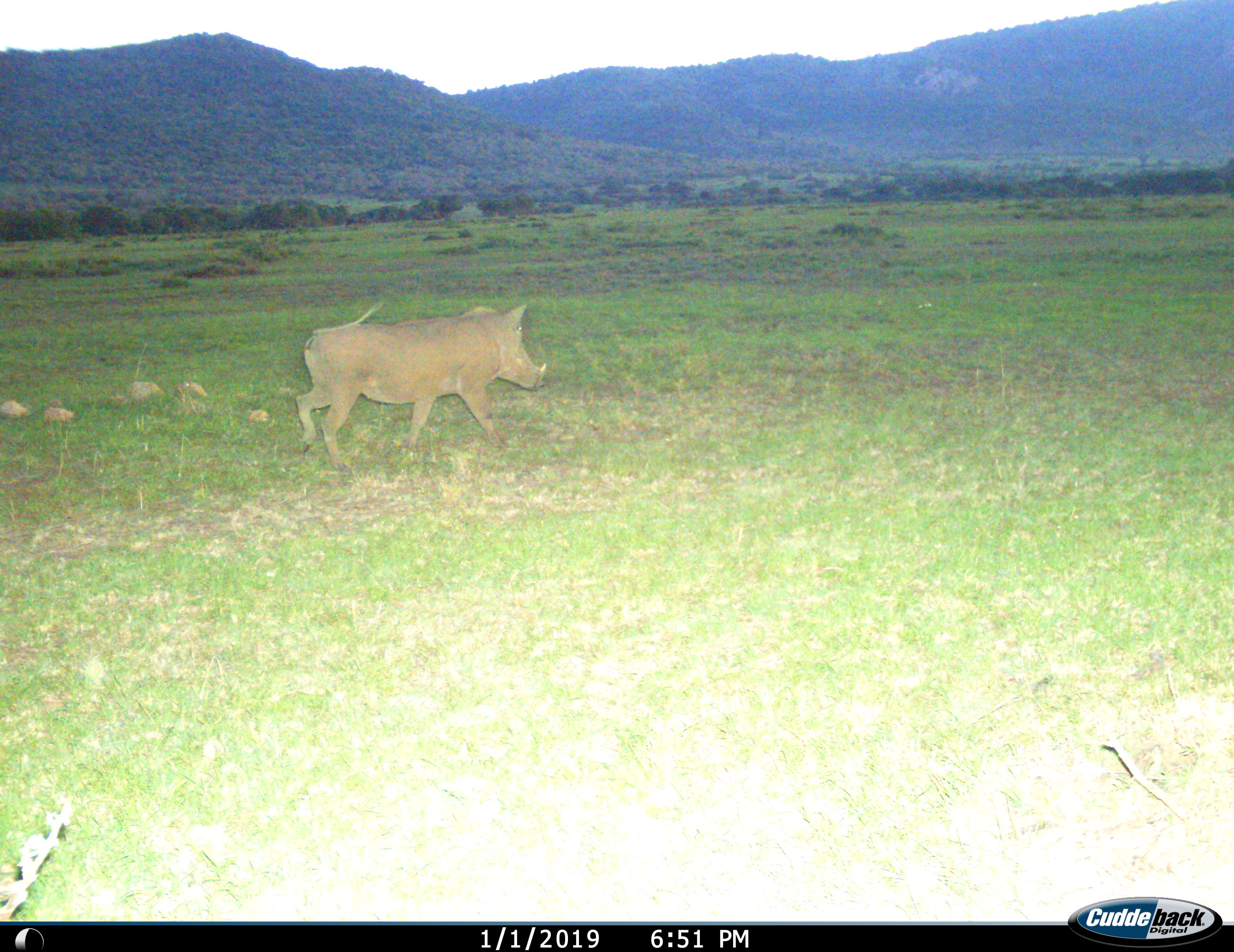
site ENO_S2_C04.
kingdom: Animalia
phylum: Chordata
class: Mammalia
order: Artiodactyla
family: Suidae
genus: Phacochoerus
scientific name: Phacochoerus africanus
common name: warthog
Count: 1.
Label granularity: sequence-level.